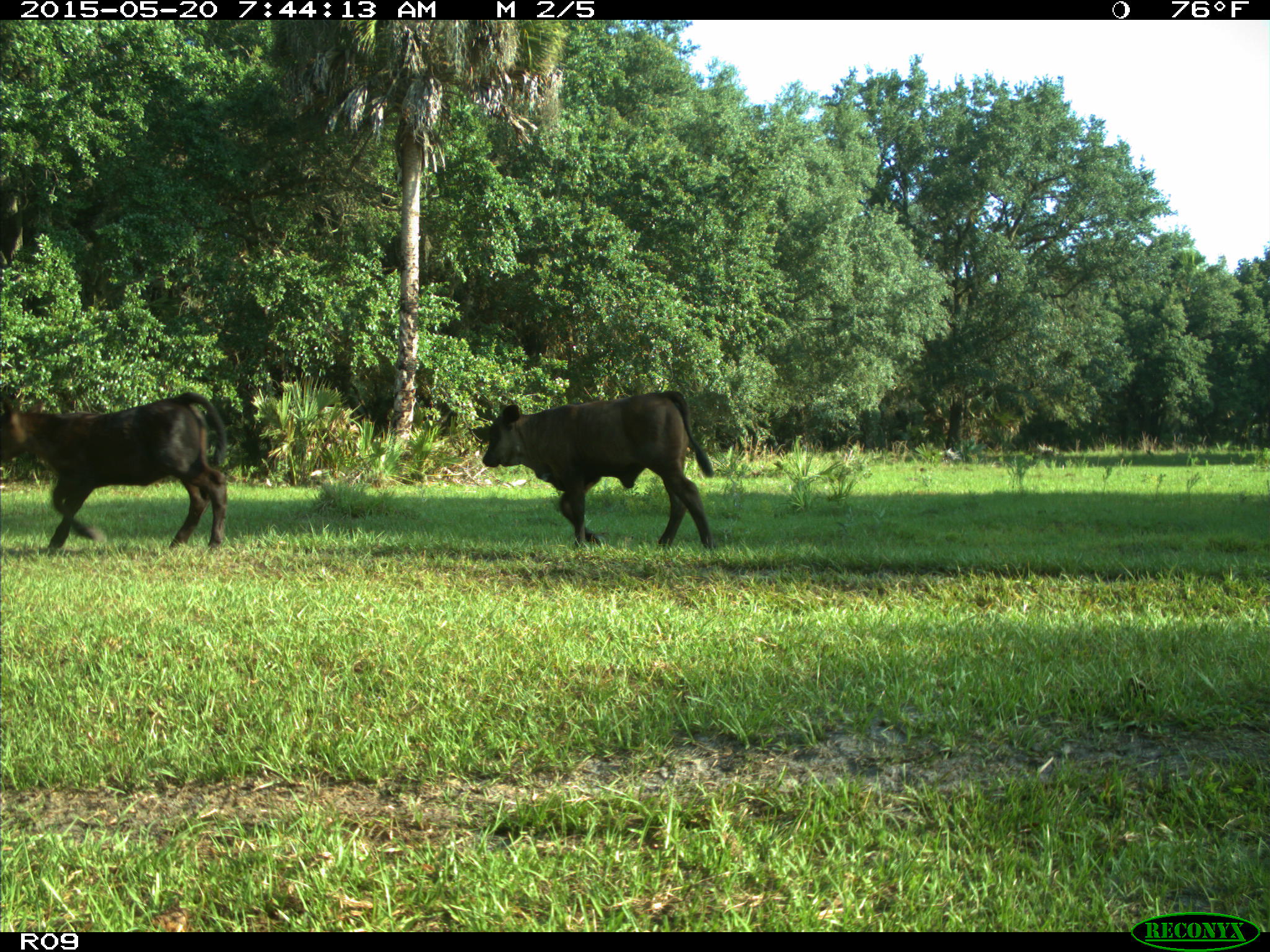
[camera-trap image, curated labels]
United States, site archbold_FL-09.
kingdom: Animalia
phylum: Chordata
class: Mammalia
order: Artiodactyla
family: Bovidae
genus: Bos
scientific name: Bos taurus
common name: domestic cow